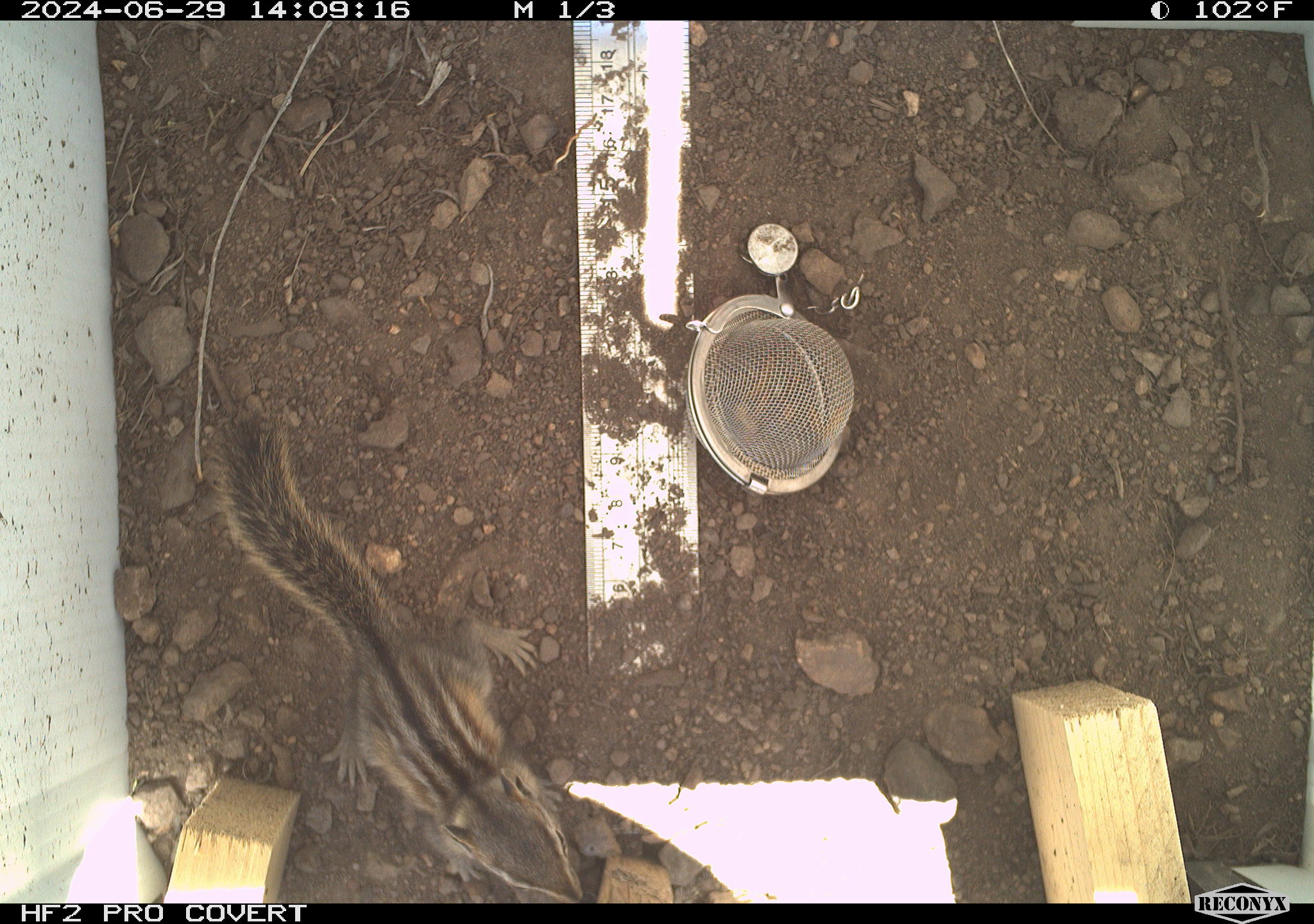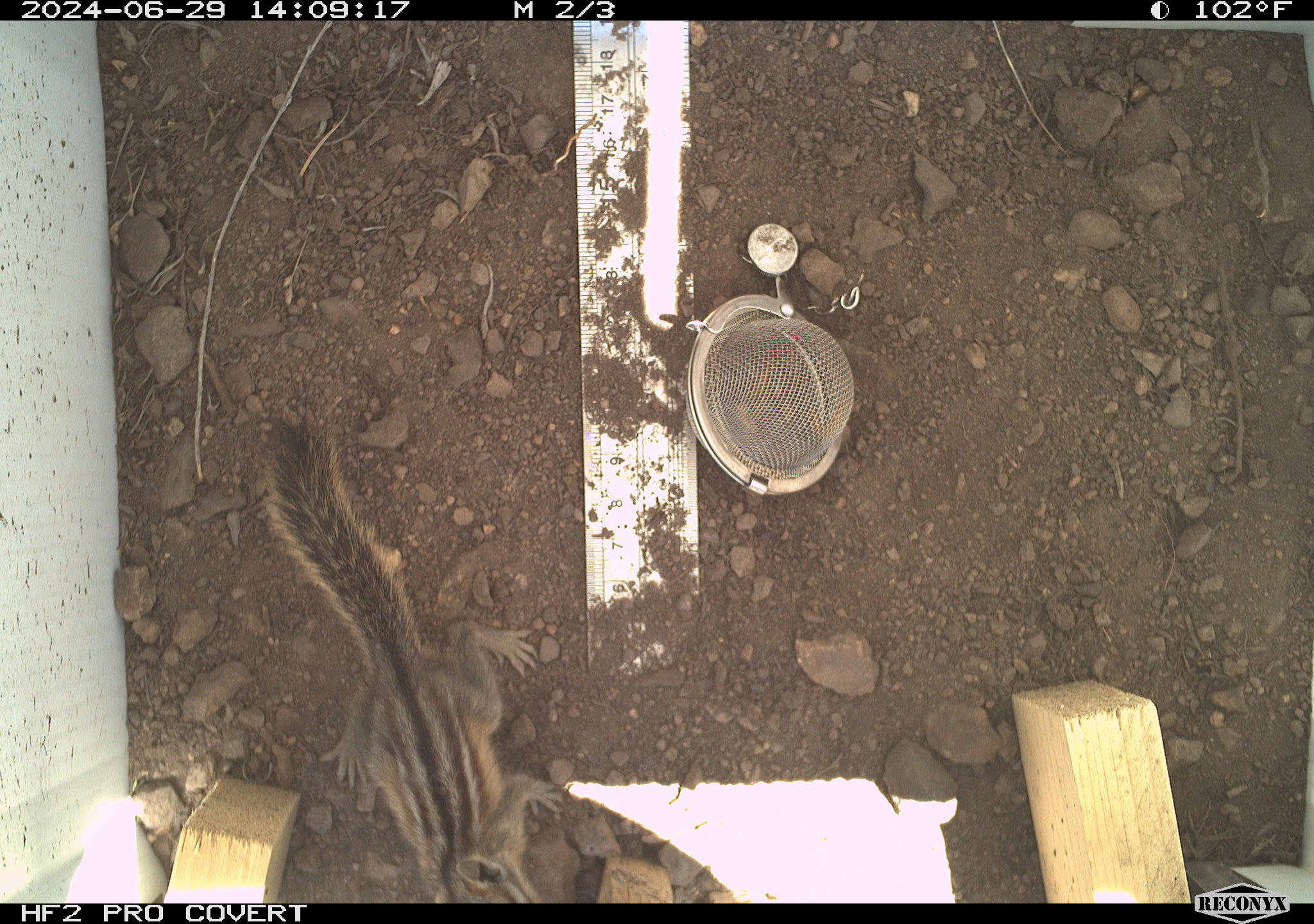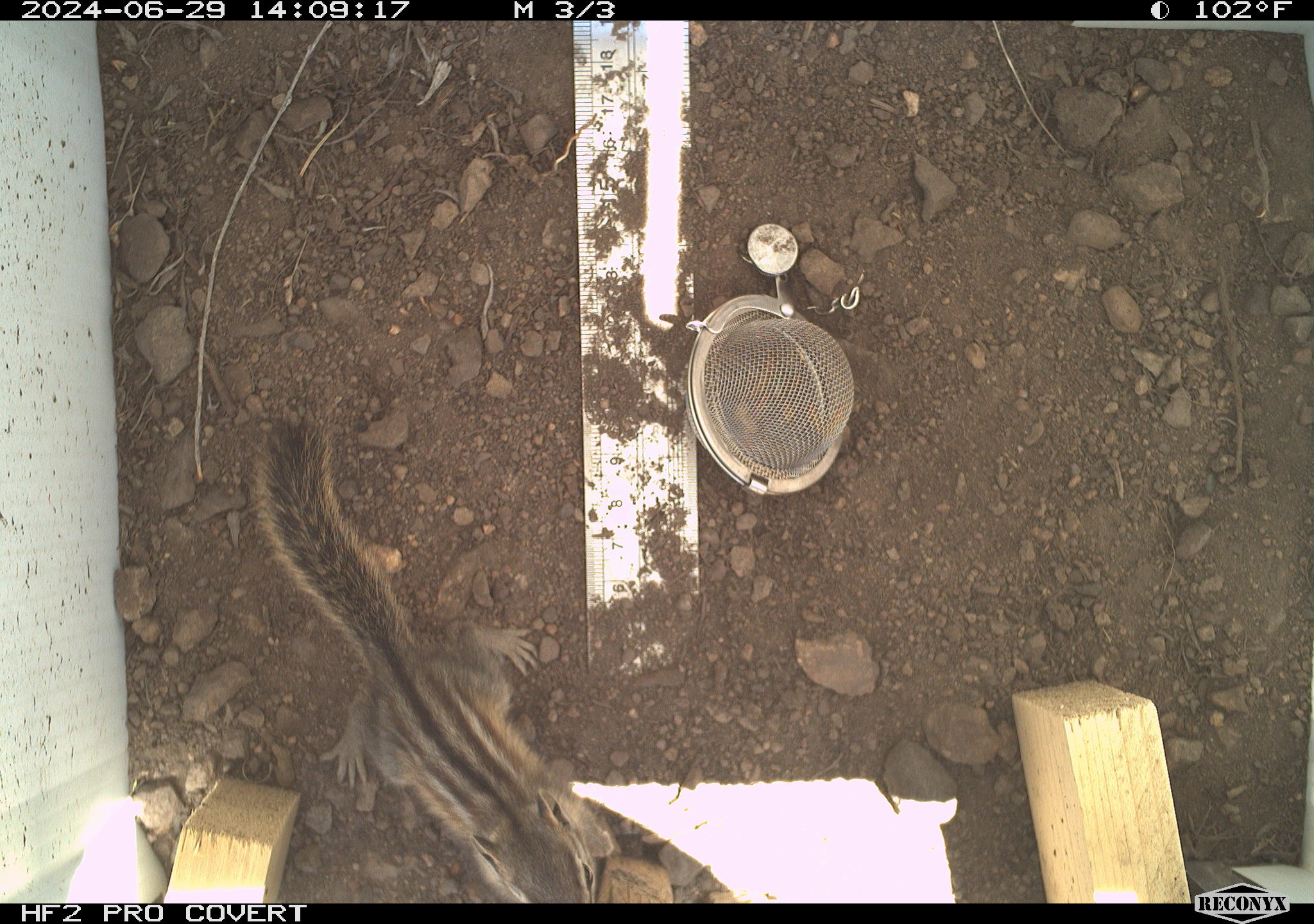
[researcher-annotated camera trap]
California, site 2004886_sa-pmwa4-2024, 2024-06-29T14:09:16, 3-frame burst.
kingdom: Animalia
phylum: Chordata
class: Mammalia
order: Rodentia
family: Sciuridae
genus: Neotamias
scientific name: Neotamias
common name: western chipmunks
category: neotamias species